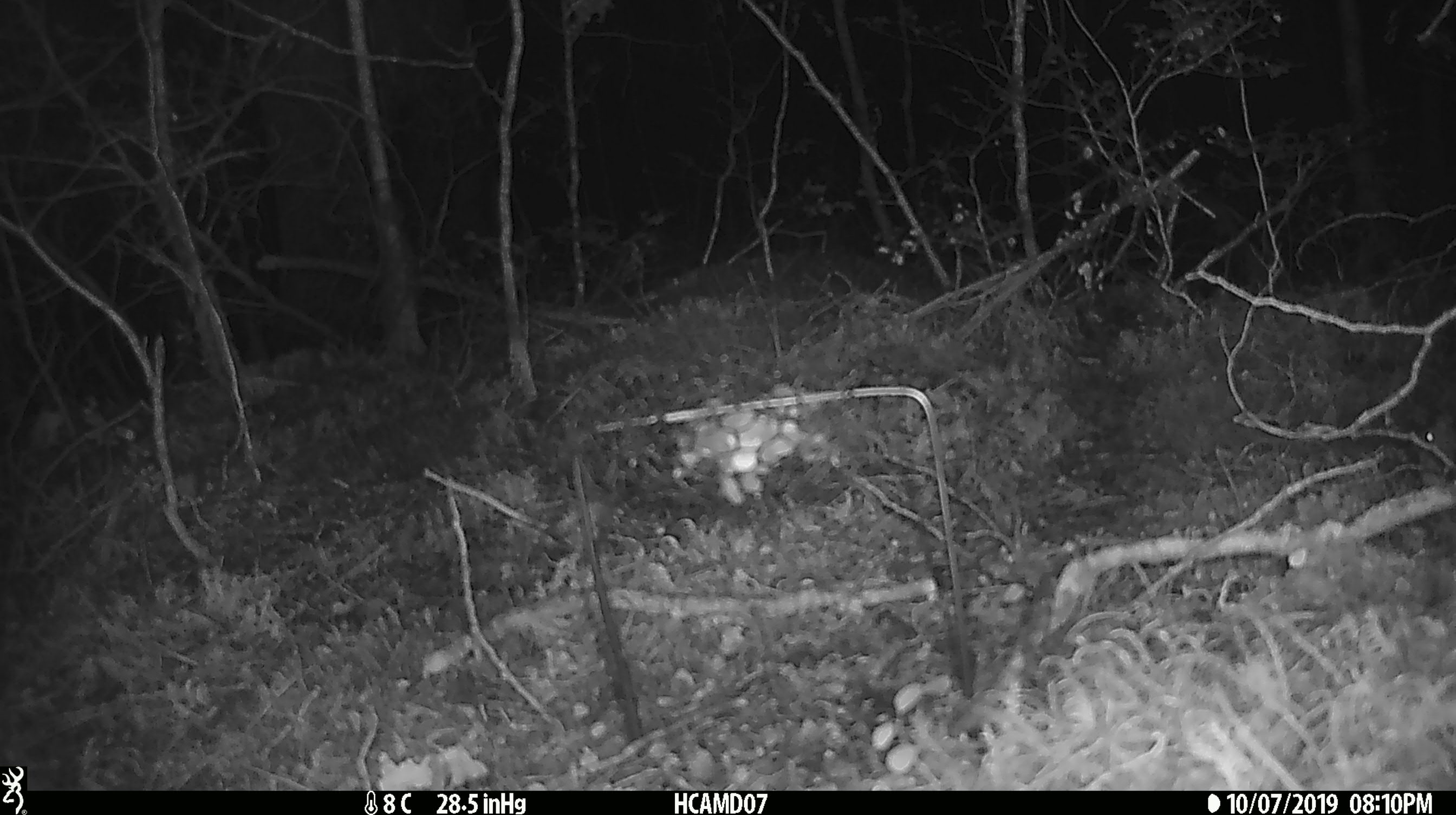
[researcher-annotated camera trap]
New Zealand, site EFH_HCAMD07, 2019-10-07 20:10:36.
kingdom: Animalia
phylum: Chordata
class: Mammalia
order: Rodentia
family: Muridae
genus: Mus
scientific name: Mus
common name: mouse